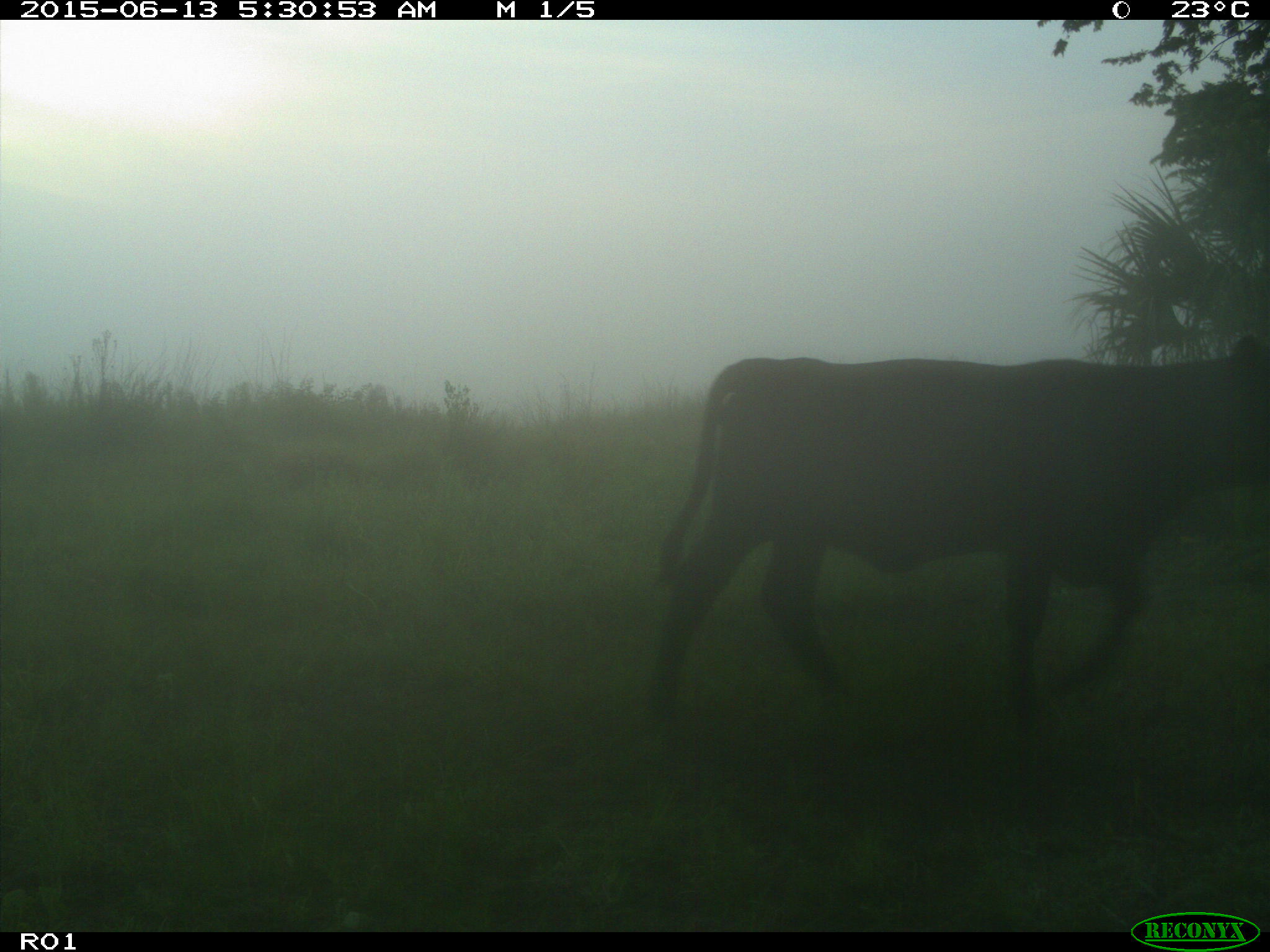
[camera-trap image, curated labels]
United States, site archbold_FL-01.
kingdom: Animalia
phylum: Chordata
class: Mammalia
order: Artiodactyla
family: Bovidae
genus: Bos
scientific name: Bos taurus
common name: domestic cow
Bos taurus (domestic cow).